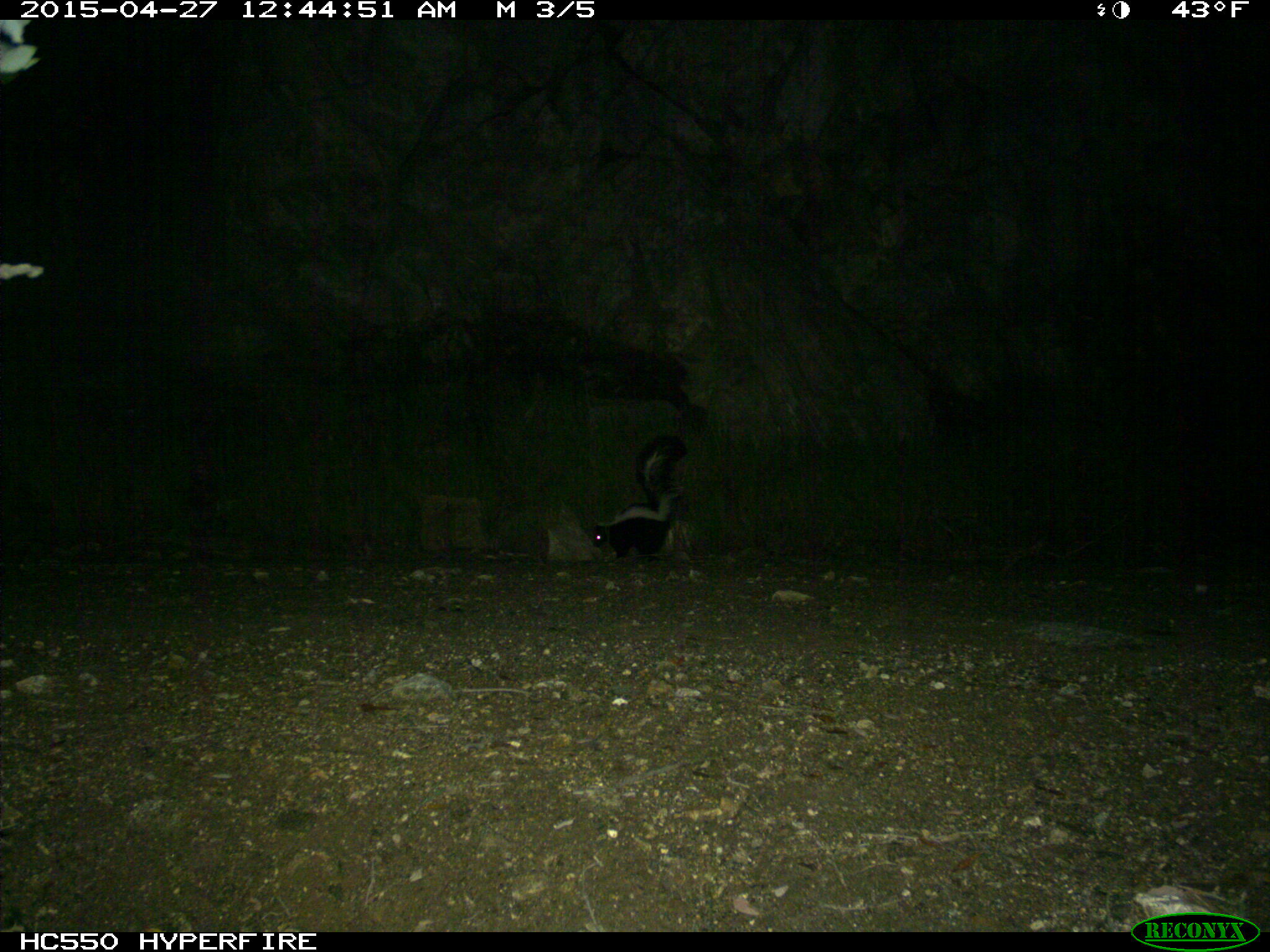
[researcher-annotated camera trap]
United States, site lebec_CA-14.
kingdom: Animalia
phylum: Chordata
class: Mammalia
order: Carnivora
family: Mephitidae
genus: Mephitis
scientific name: Mephitis mephitis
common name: striped skunk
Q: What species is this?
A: Mephitis mephitis (striped skunk).